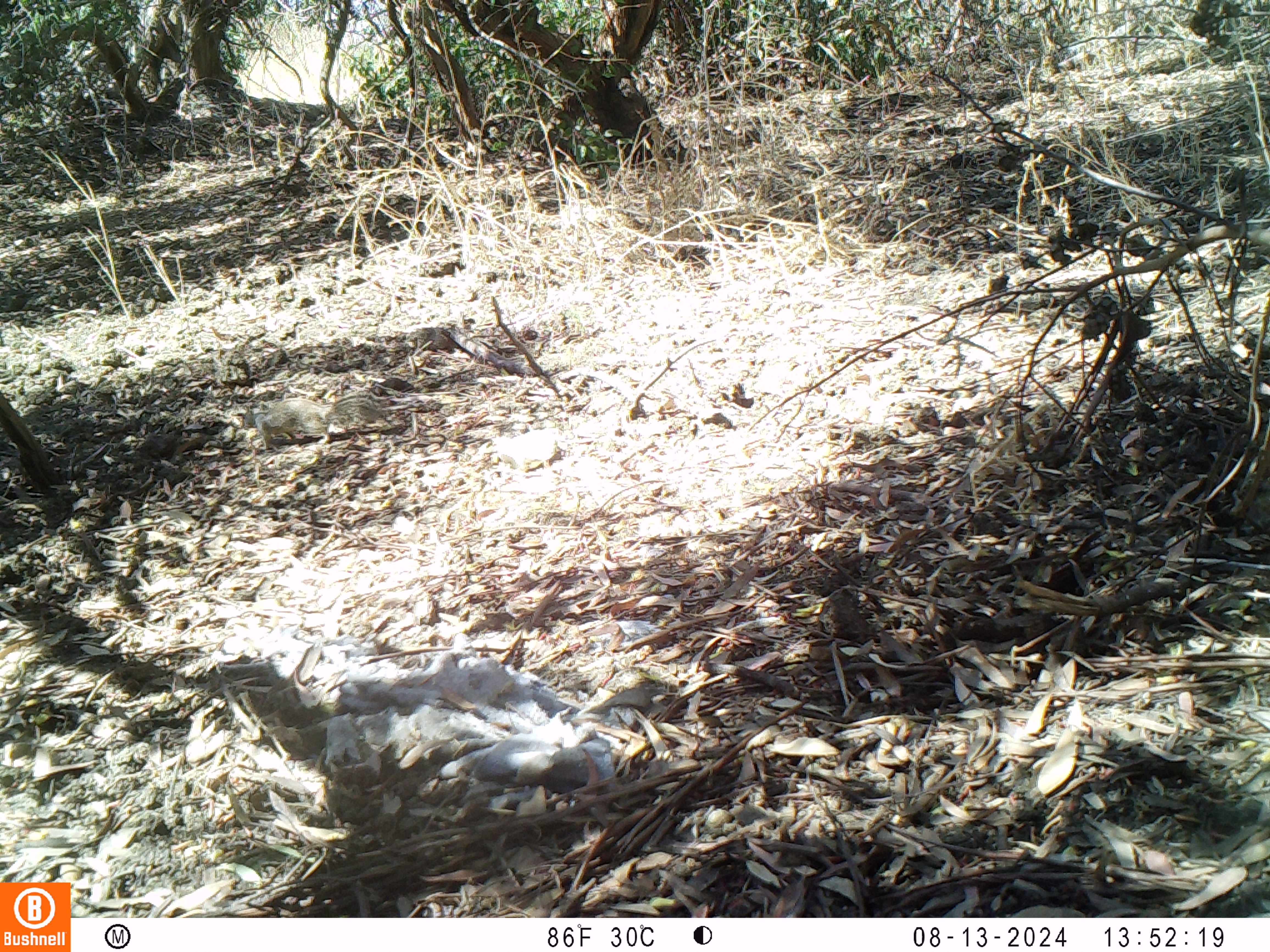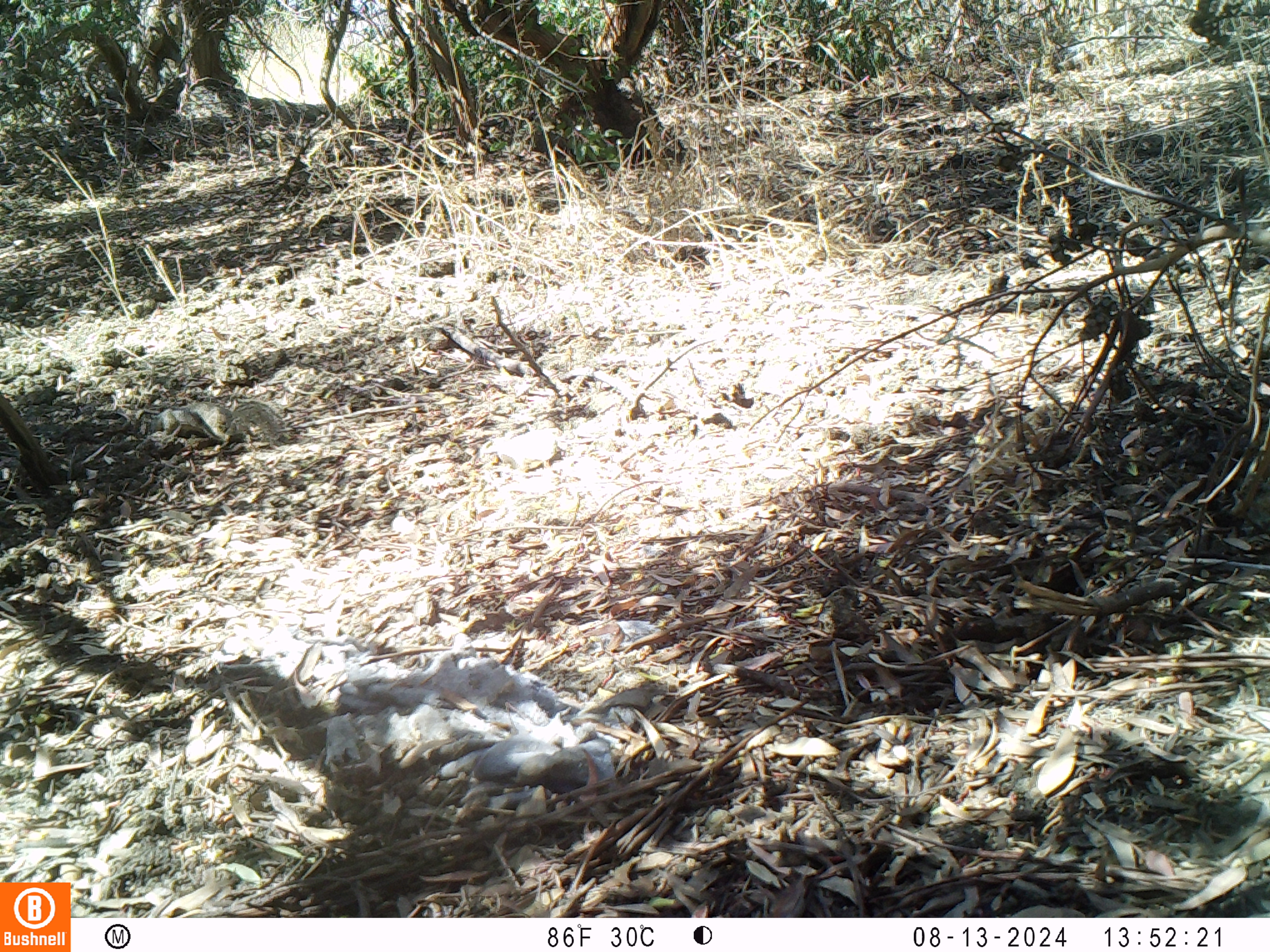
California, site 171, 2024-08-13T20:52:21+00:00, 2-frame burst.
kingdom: Animalia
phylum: Chordata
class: Mammalia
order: Rodentia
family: Sciuridae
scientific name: Sciuridae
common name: squirrel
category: unknown squirrel